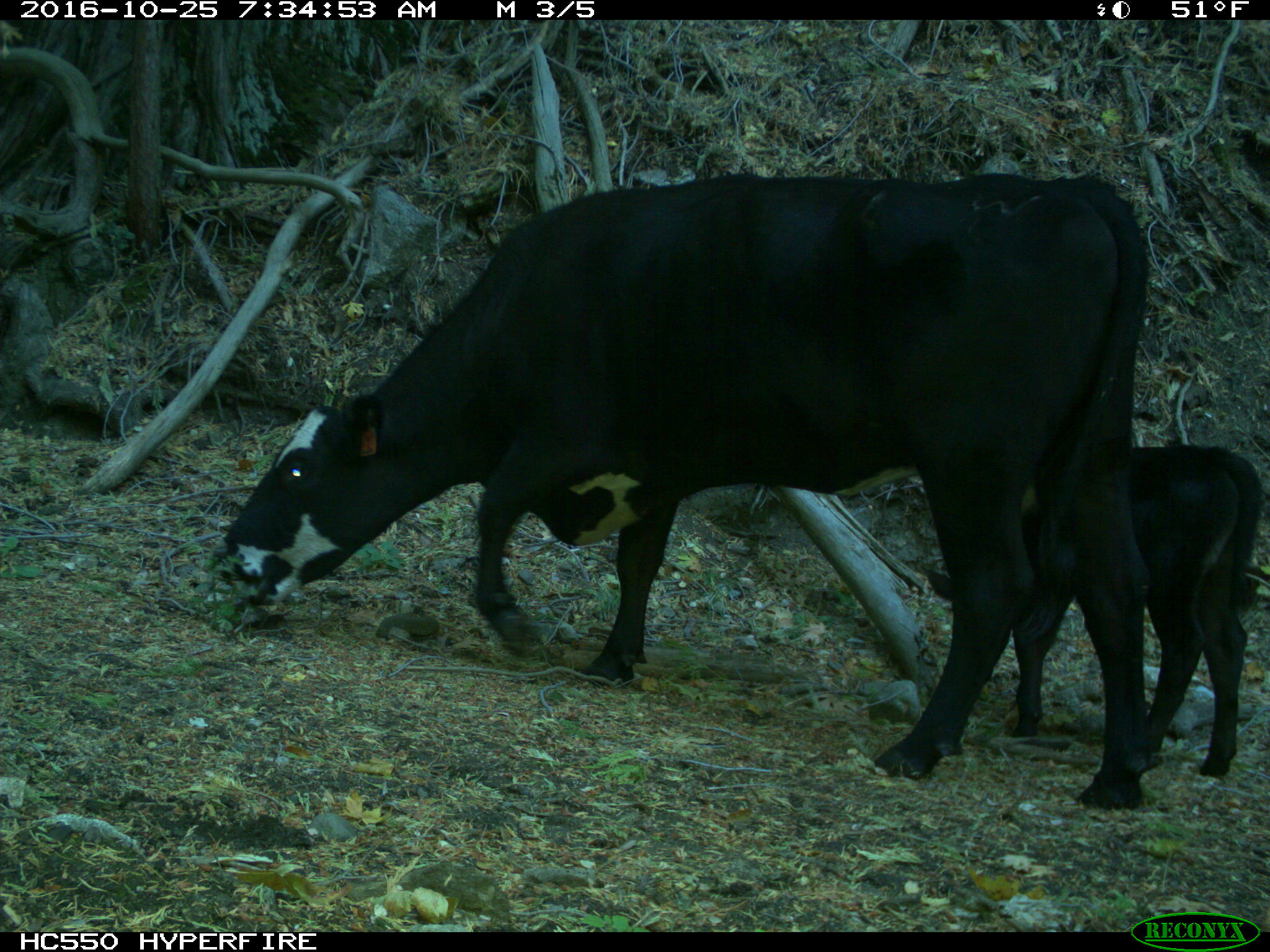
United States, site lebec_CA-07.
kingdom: Animalia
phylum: Chordata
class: Mammalia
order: Artiodactyla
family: Bovidae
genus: Bos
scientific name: Bos taurus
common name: domestic cow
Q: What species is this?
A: Bos taurus (domestic cow).